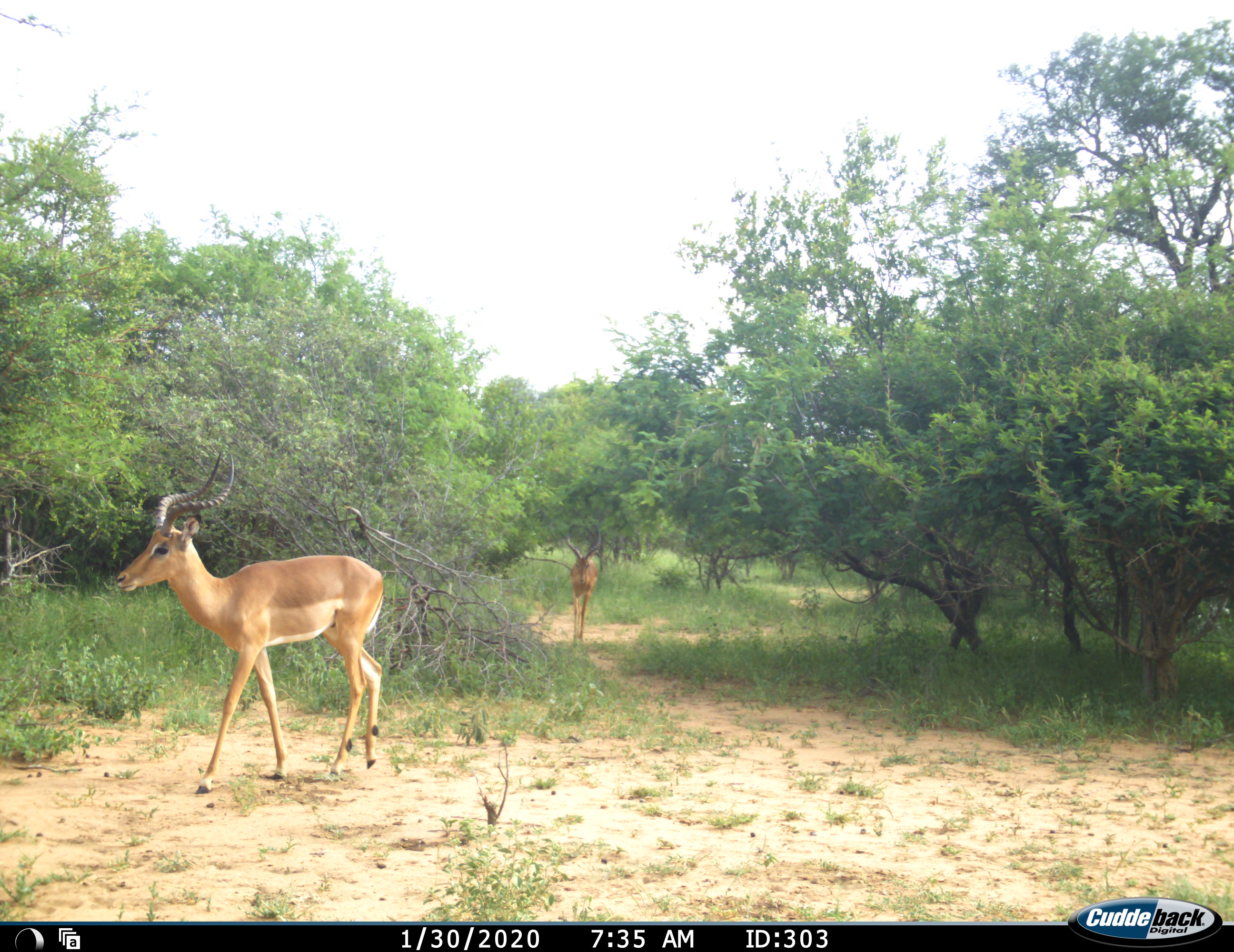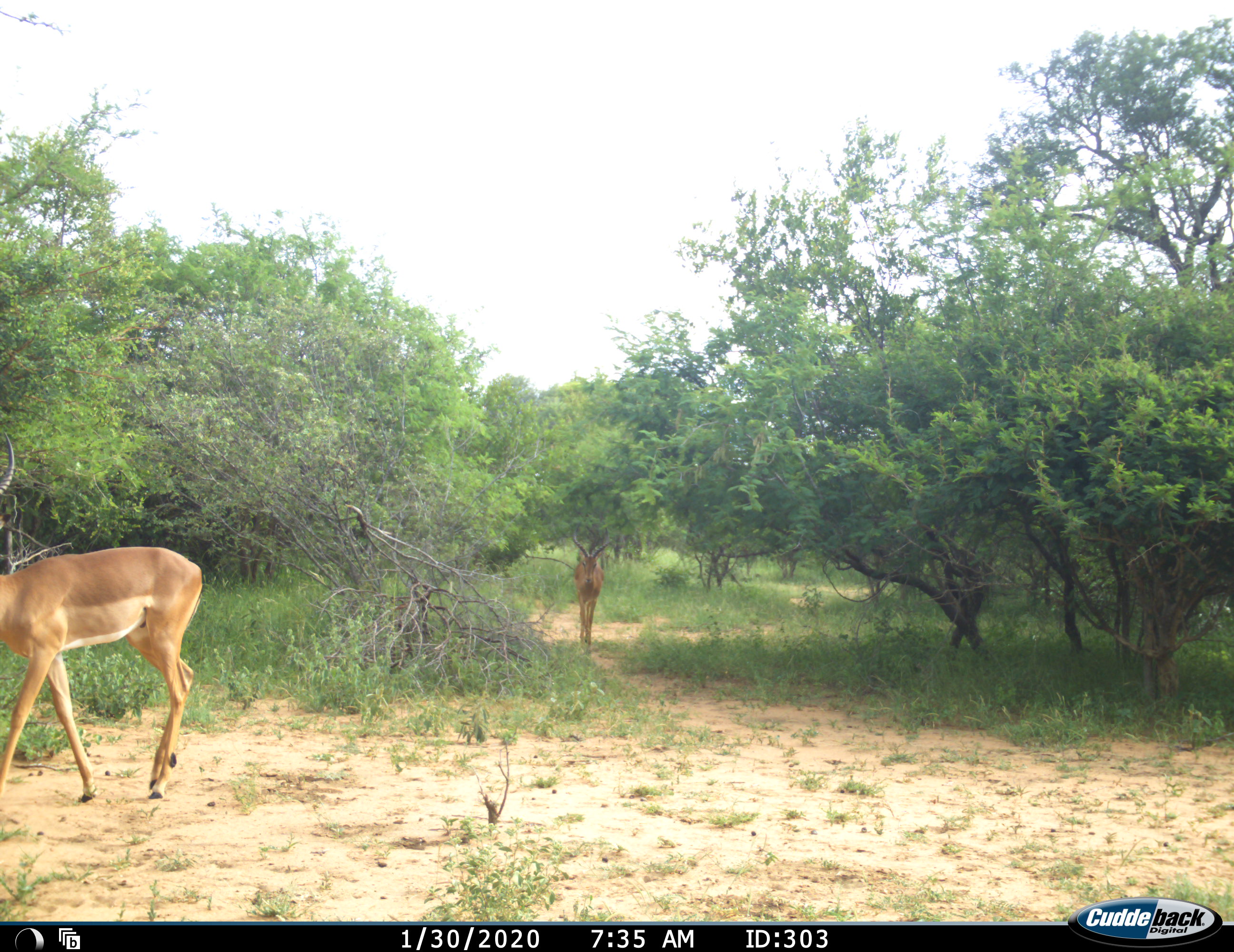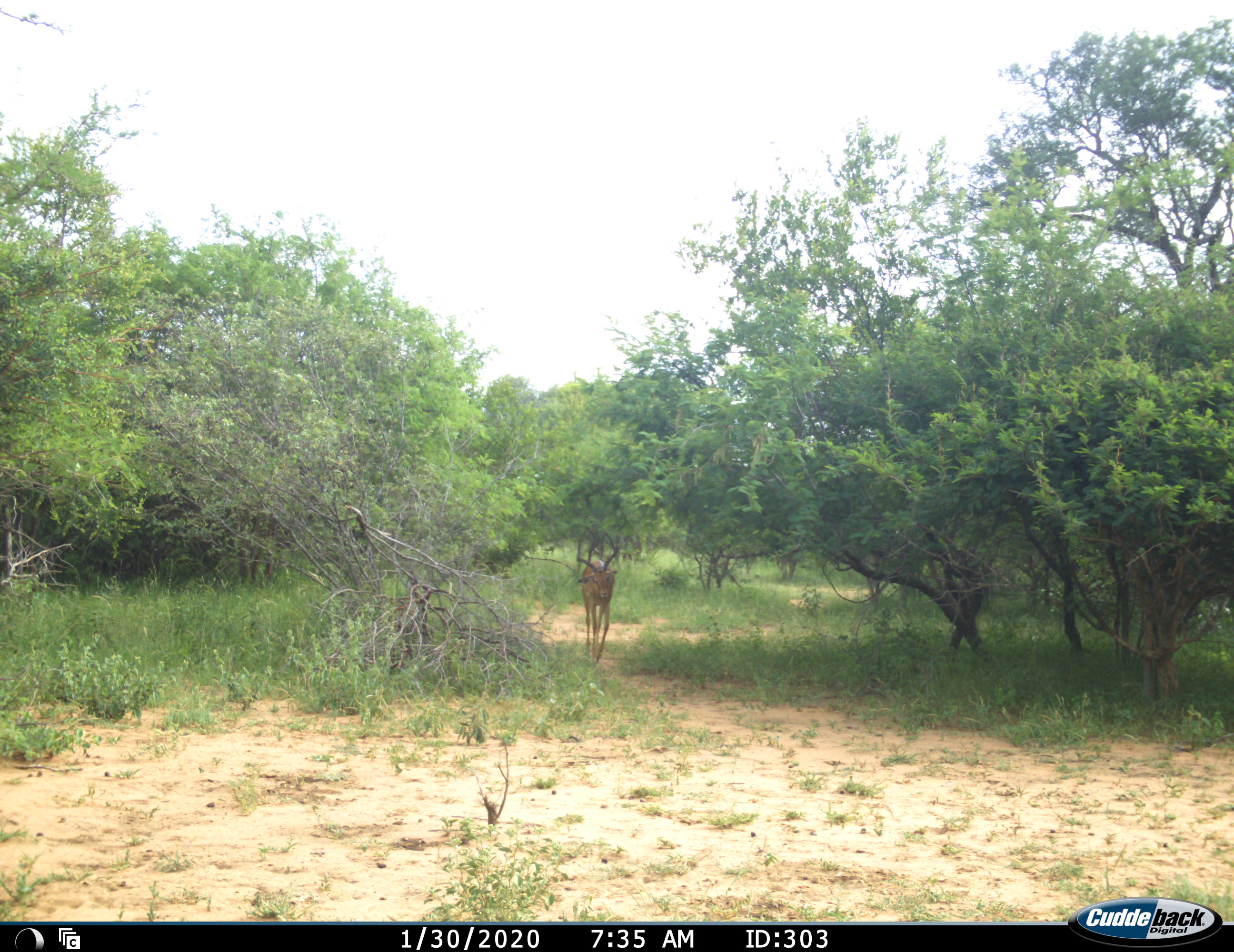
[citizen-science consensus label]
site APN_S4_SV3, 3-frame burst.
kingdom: Animalia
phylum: Chordata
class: Mammalia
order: Artiodactyla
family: Bovidae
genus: Aepyceros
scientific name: Aepyceros melampus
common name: impala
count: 2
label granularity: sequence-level